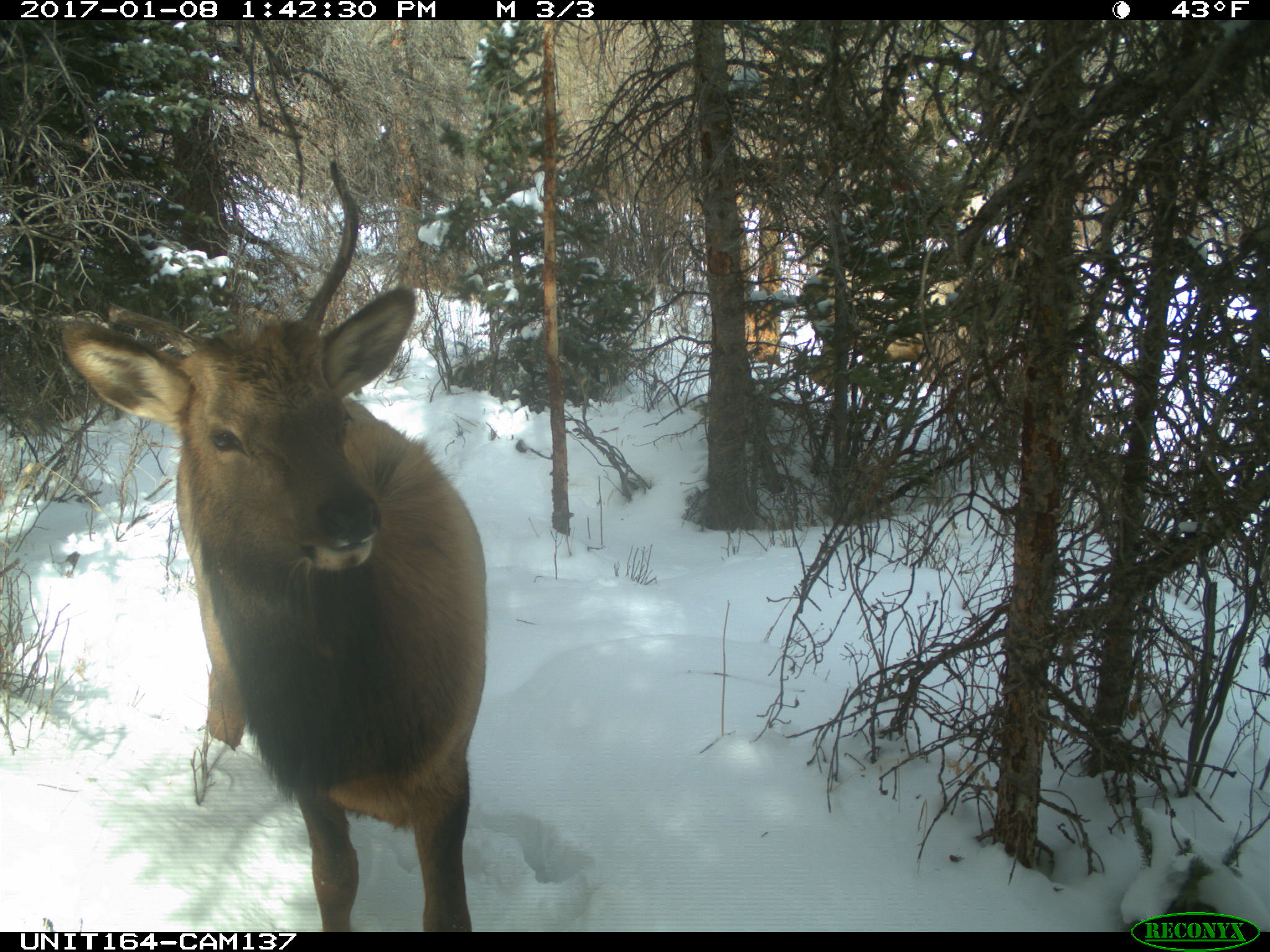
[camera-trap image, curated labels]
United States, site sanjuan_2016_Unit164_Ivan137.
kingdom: Animalia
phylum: Chordata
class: Mammalia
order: Artiodactyla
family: Cervidae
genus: Cervus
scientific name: Cervus elaphus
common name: red deer